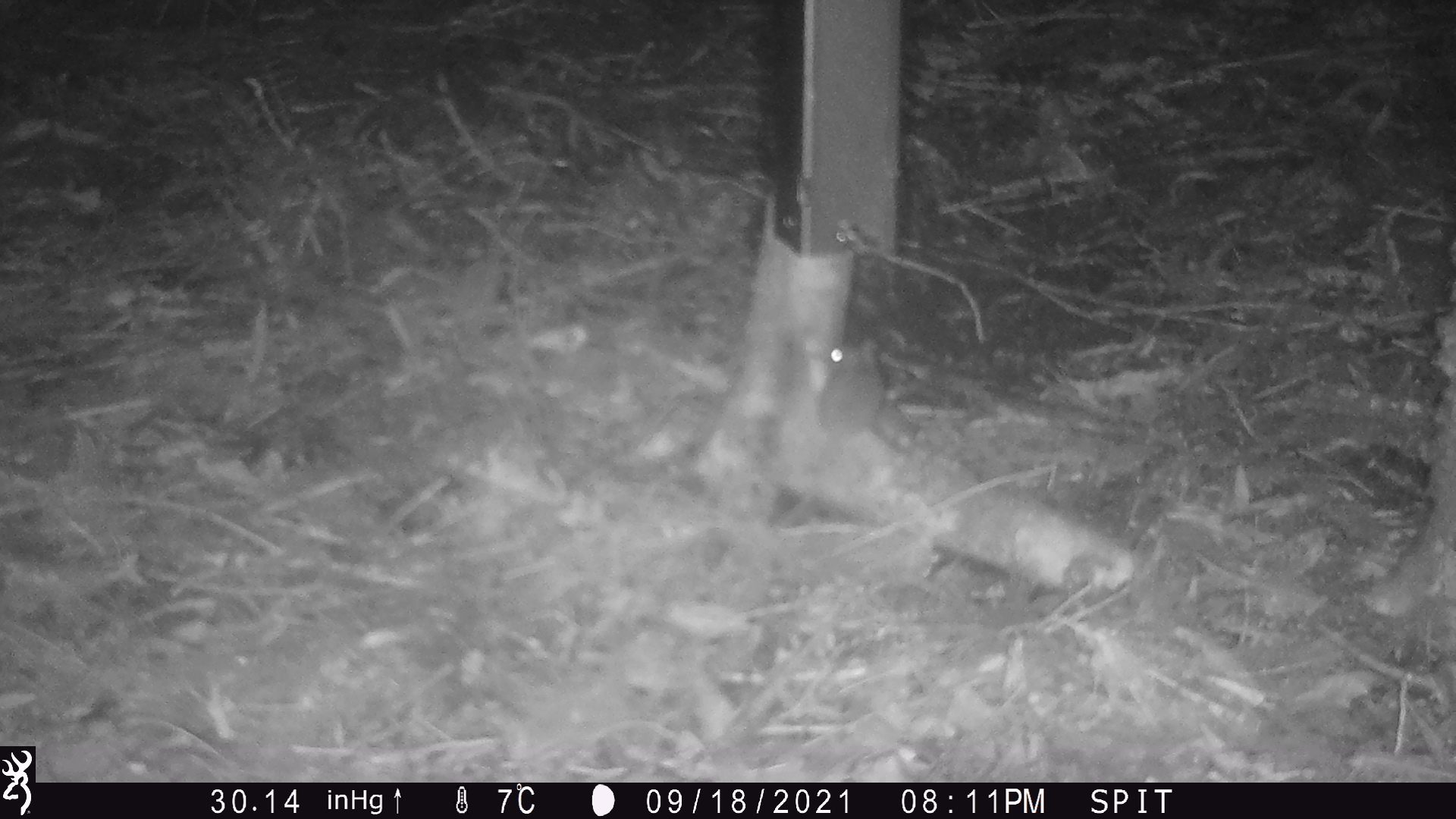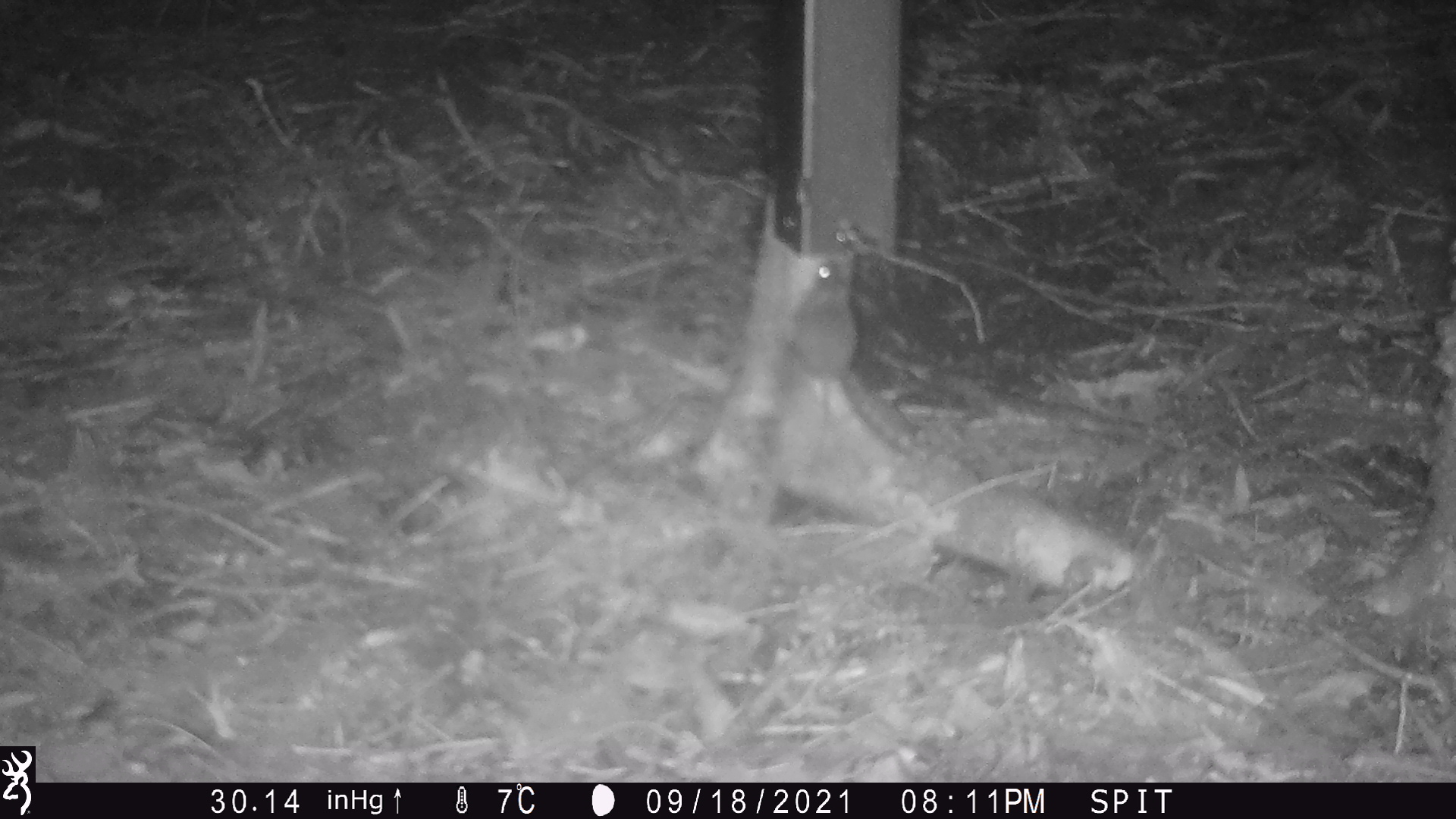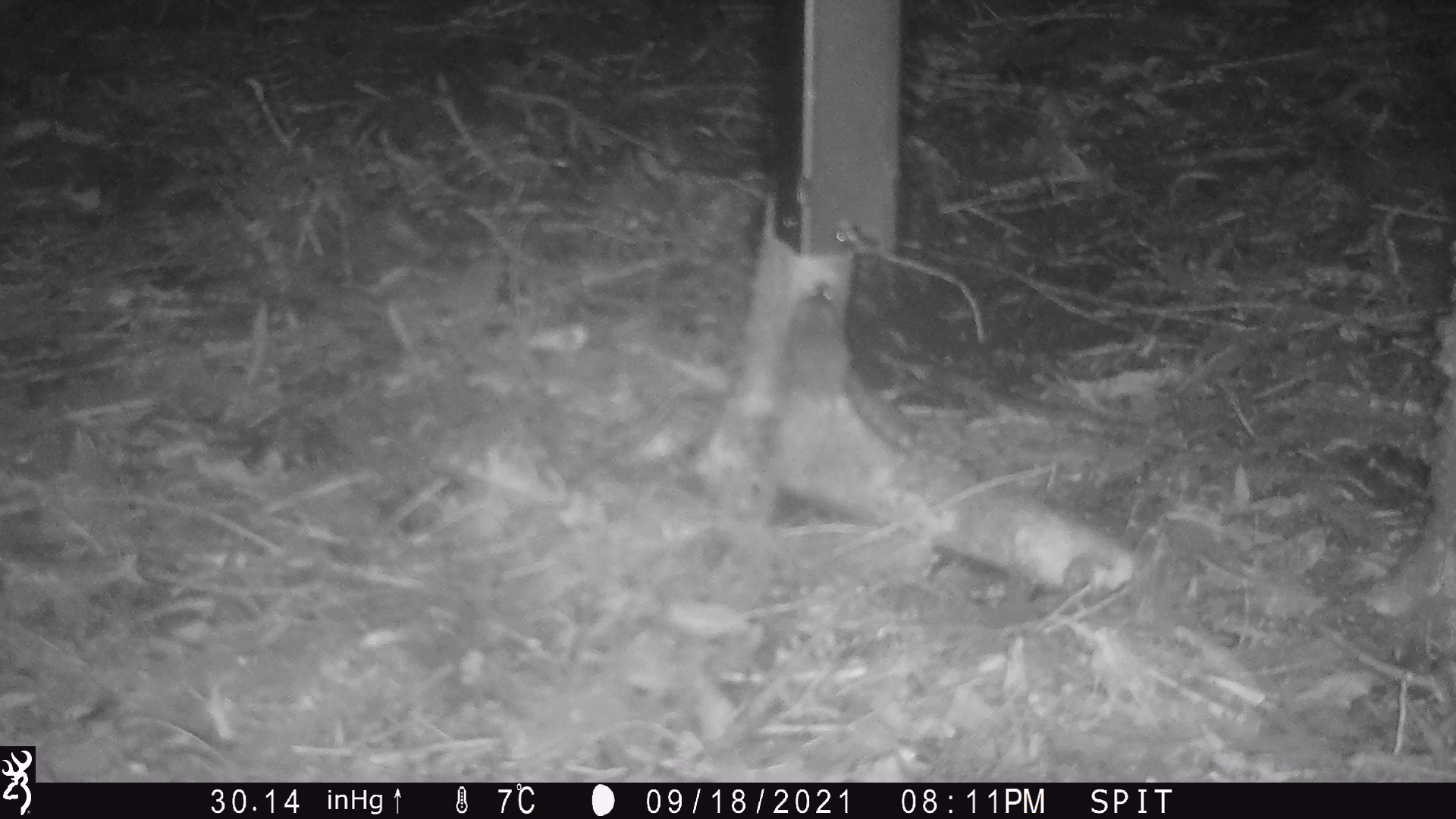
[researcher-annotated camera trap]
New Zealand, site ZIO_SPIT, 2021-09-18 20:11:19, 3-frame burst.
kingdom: Animalia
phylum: Chordata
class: Mammalia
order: Rodentia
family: Muridae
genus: Mus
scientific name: Mus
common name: mouse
Mouse (Mus).